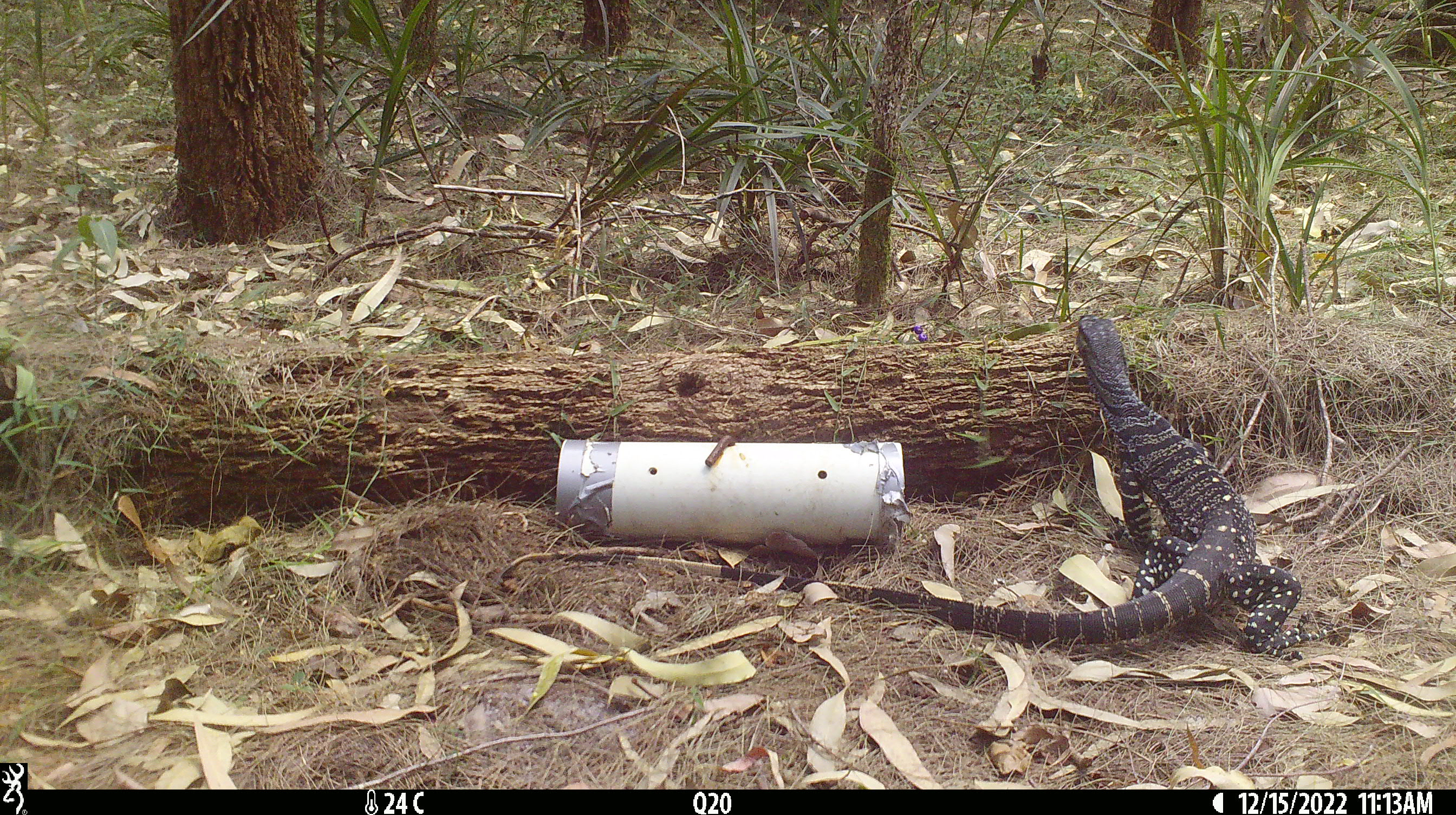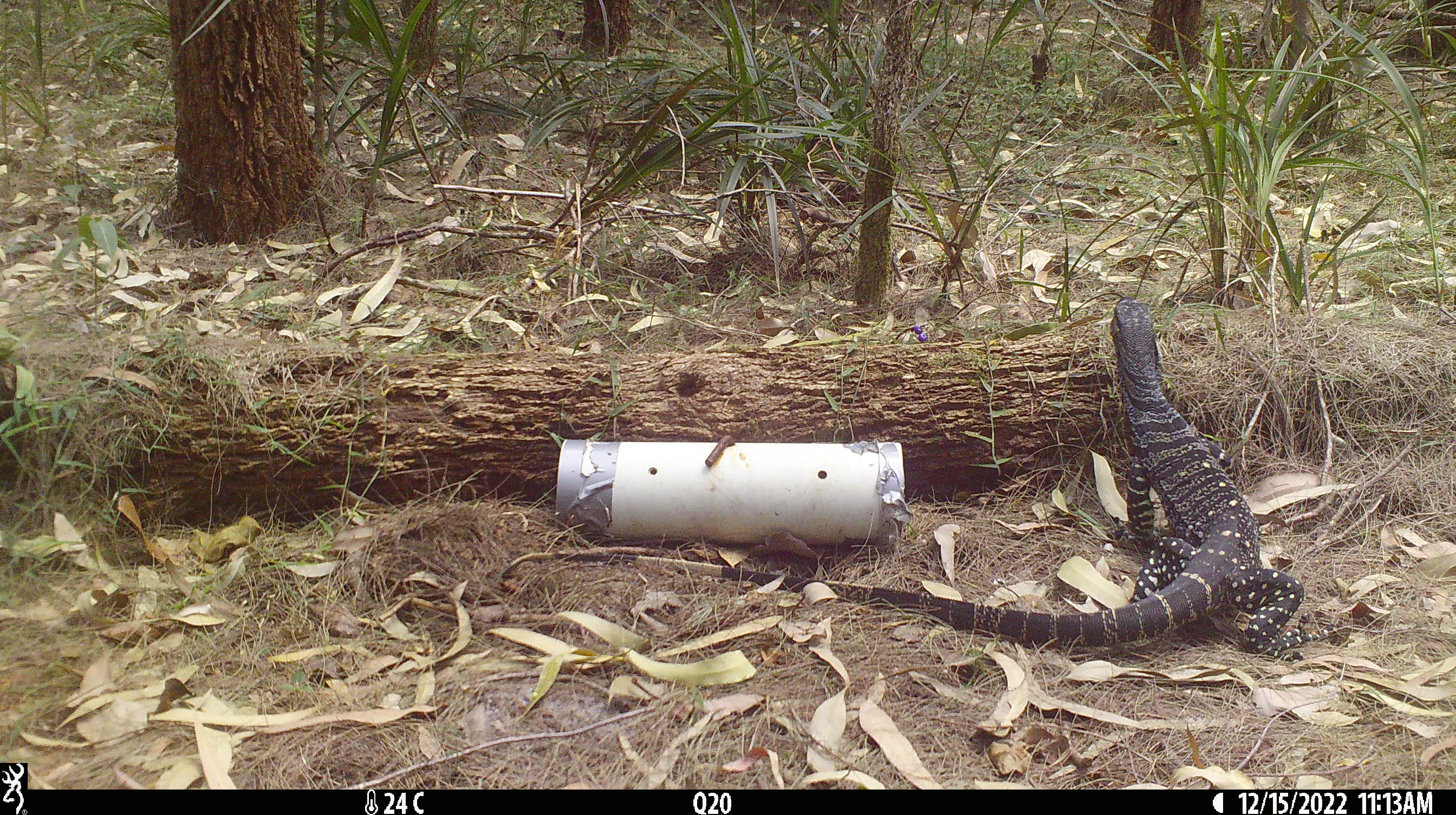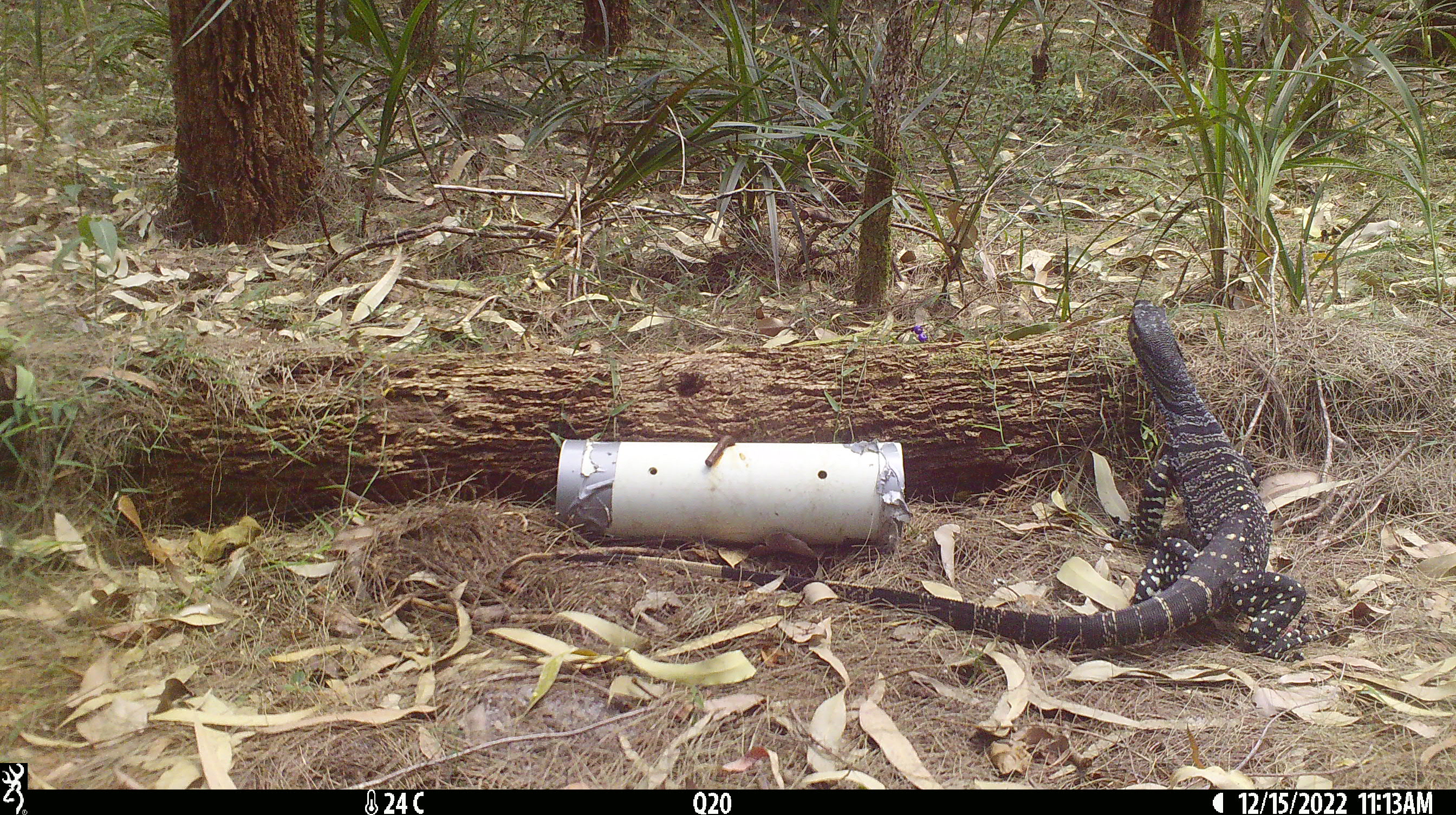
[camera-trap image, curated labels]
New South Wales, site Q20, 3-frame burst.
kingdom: Animalia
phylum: Chordata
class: Reptilia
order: Squamata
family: Varanidae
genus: Varanus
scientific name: Varanus varius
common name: lace monitor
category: goanna